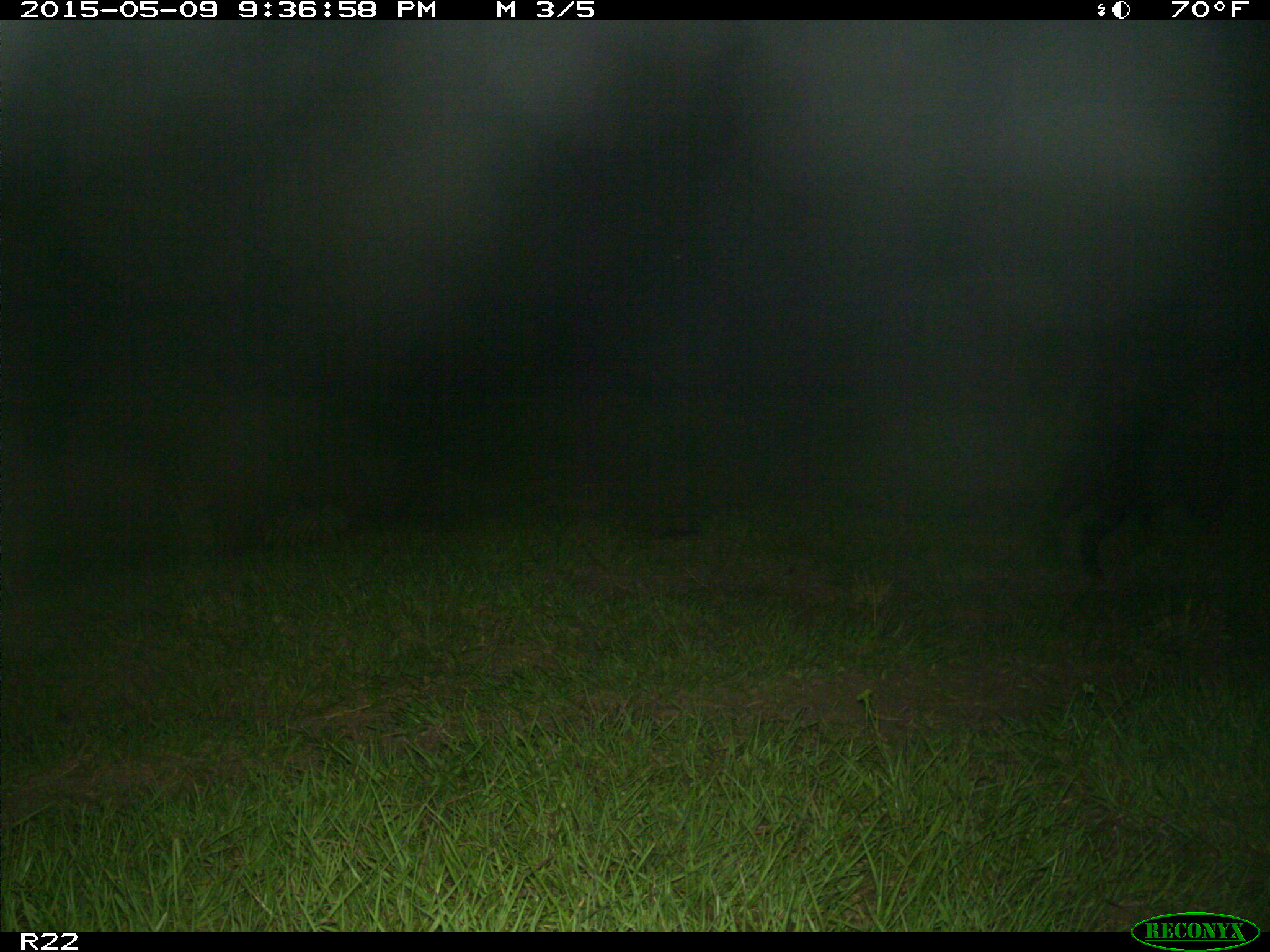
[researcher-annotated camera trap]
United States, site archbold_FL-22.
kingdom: Animalia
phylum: Chordata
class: Mammalia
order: Artiodactyla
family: Bovidae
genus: Bos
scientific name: Bos taurus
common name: domestic cow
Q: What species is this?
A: Bos taurus (domestic cow).